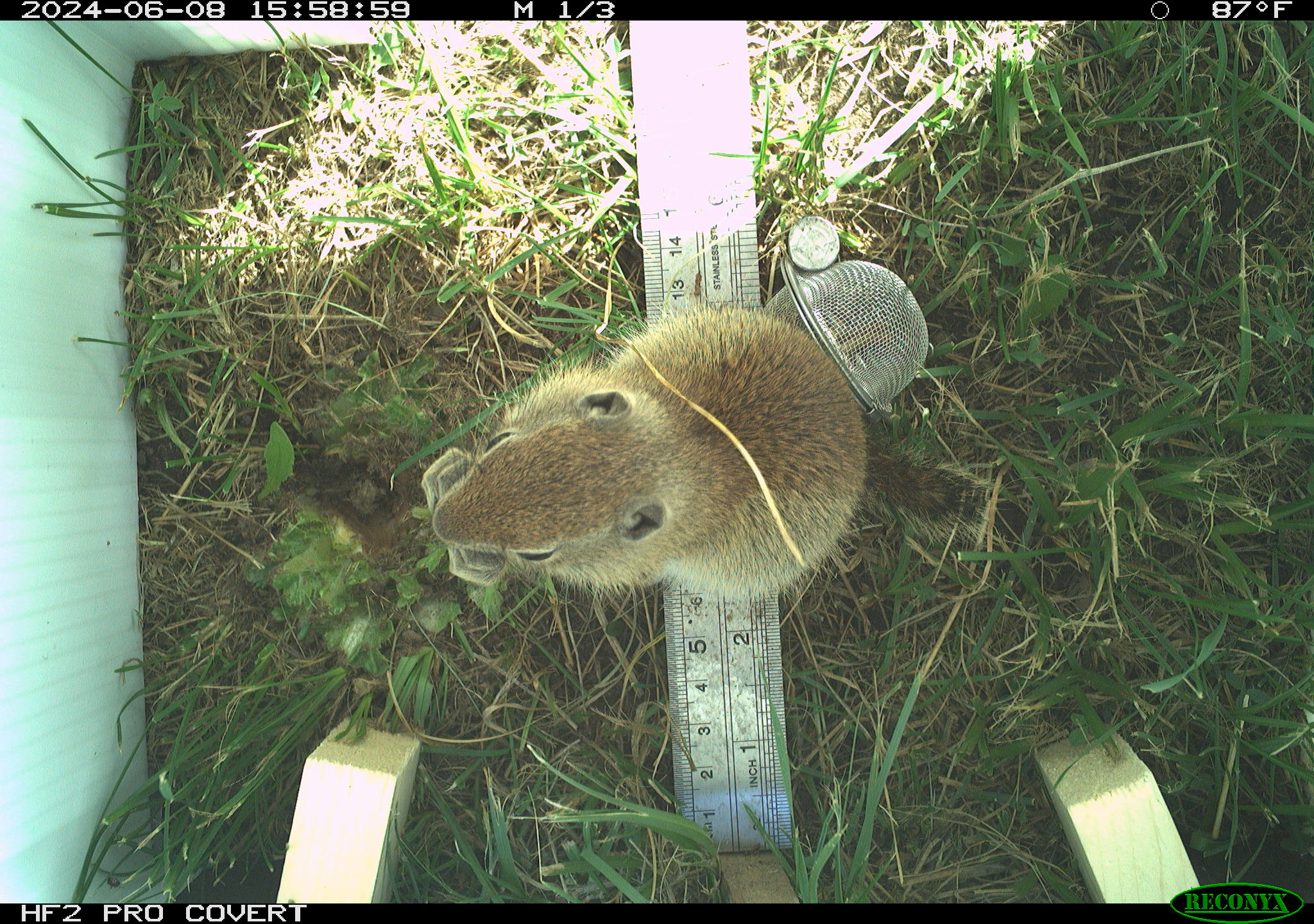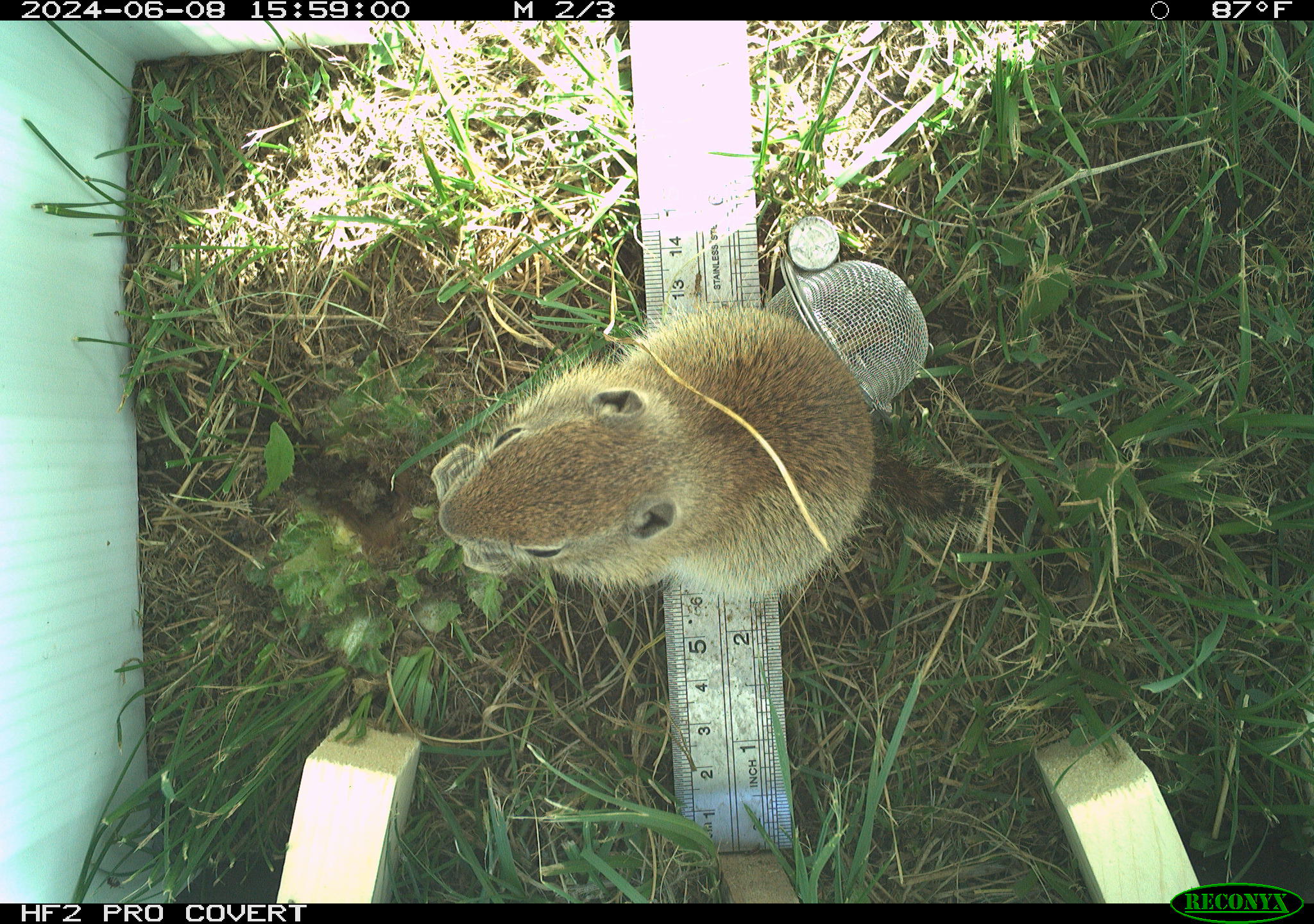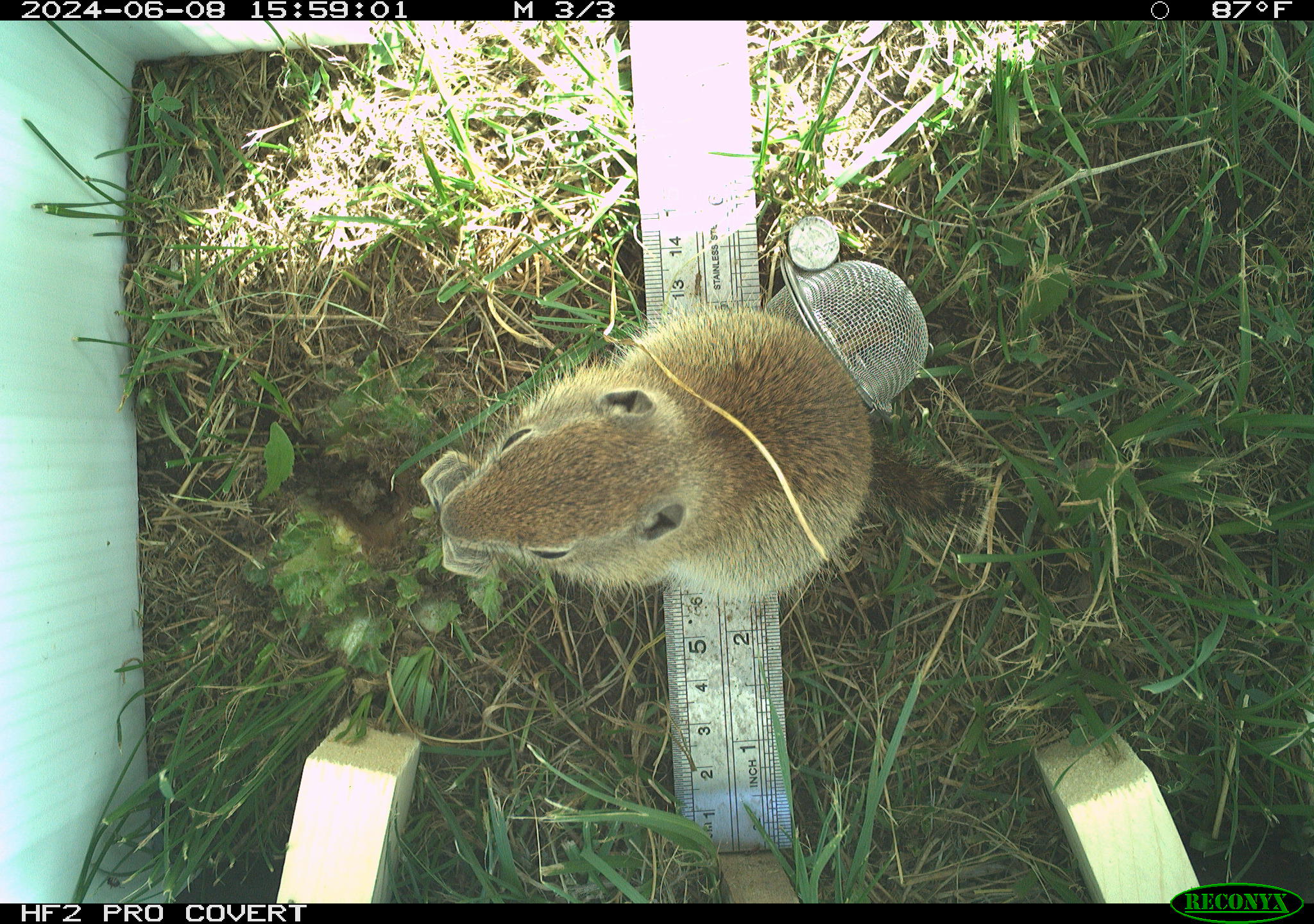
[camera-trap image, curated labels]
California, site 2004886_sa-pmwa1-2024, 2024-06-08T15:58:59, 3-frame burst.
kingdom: Animalia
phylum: Chordata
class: Mammalia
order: Rodentia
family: Sciuridae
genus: Urocitellus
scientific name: Urocitellus beldingi beldingi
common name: belding's ground squirrel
Belding's ground squirrel (Urocitellus beldingi beldingi).